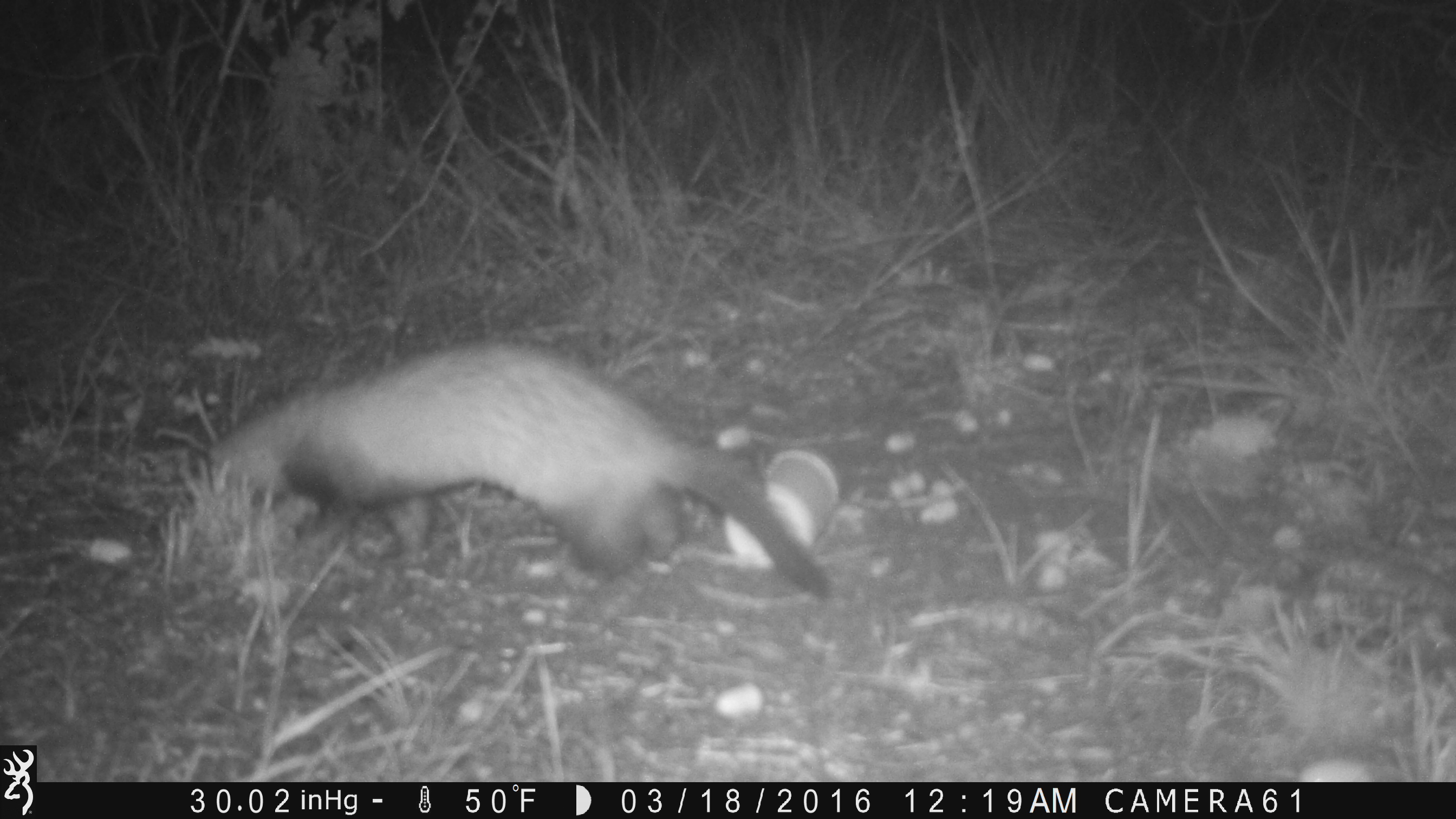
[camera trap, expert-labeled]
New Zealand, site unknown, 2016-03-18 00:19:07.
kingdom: Animalia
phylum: Chordata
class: Mammalia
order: Carnivora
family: Mustelidae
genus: Mustela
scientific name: Mustela furo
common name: ferret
Ferret (Mustela furo).